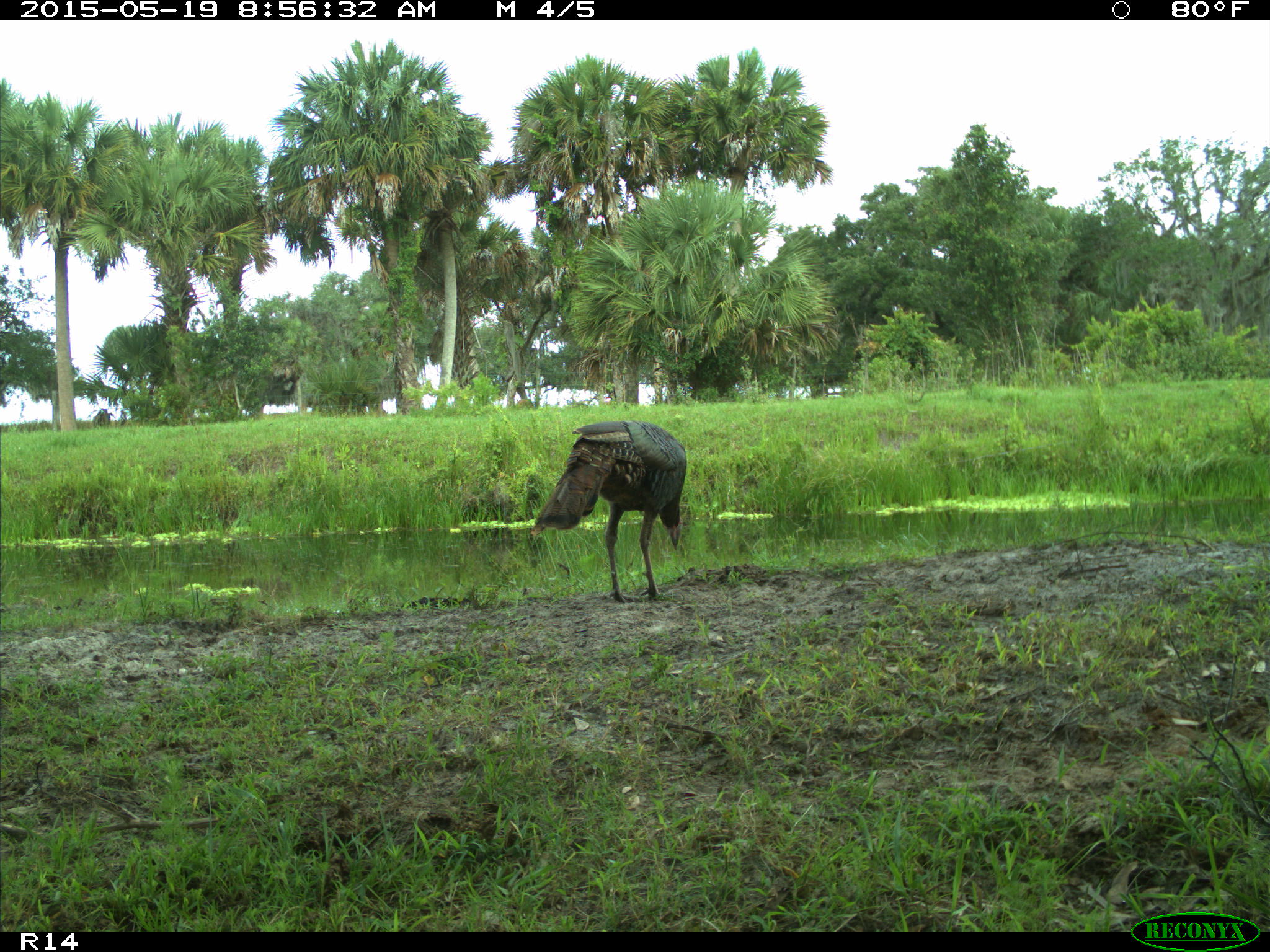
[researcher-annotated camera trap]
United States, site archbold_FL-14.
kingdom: Animalia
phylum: Chordata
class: Aves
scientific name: Aves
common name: birds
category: unidentified bird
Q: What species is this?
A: Unidentified bird (birds) (Aves).